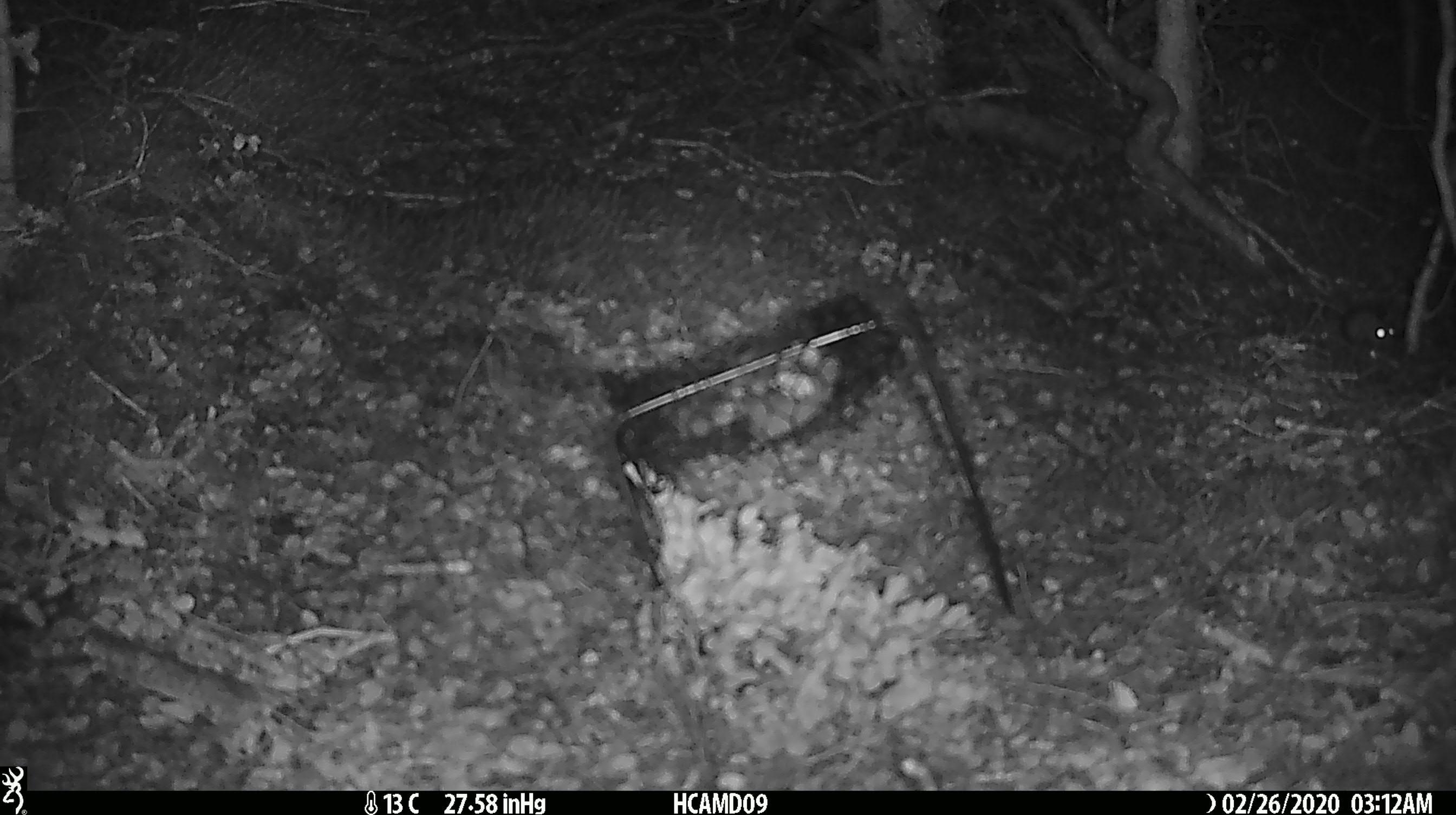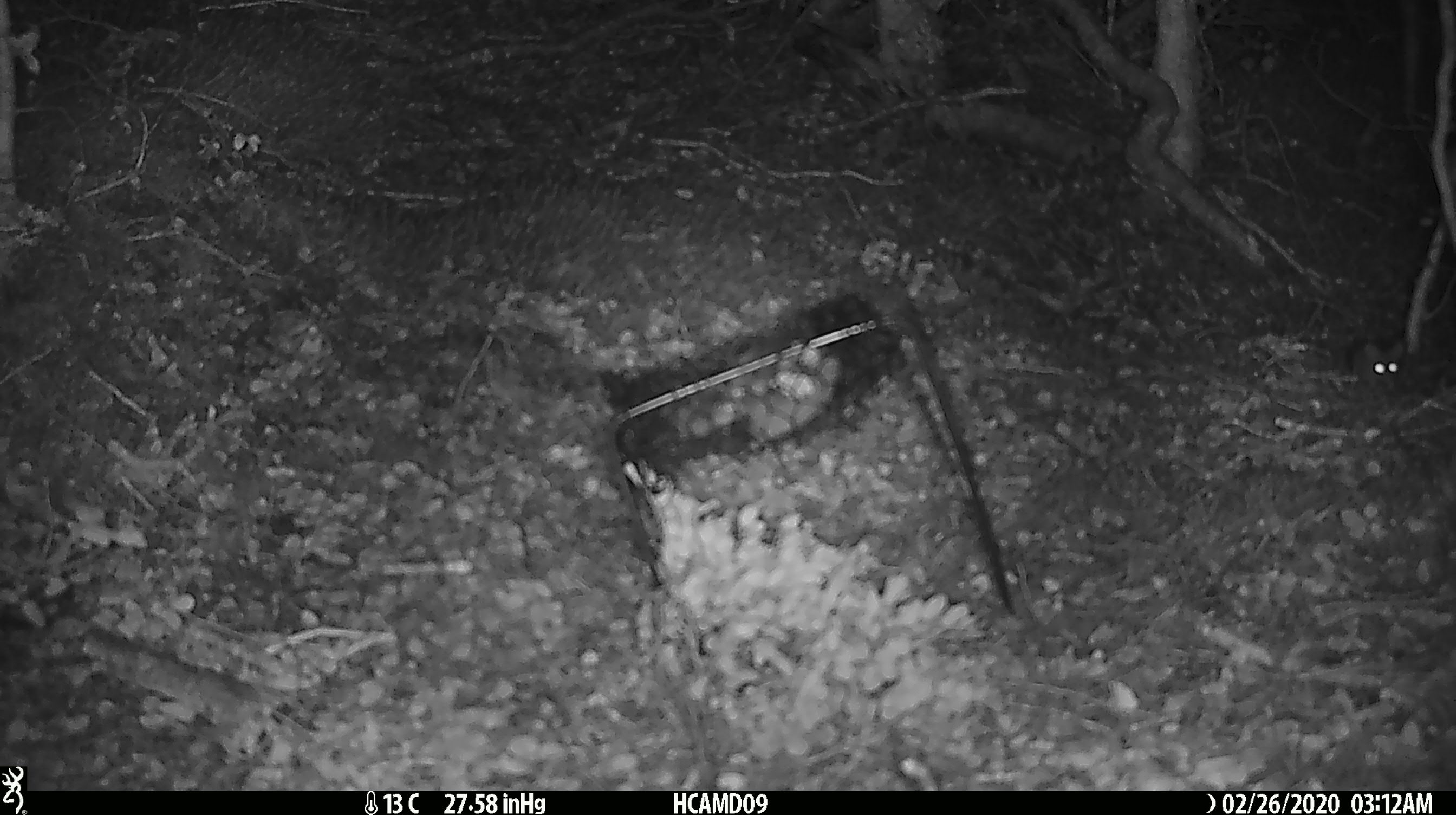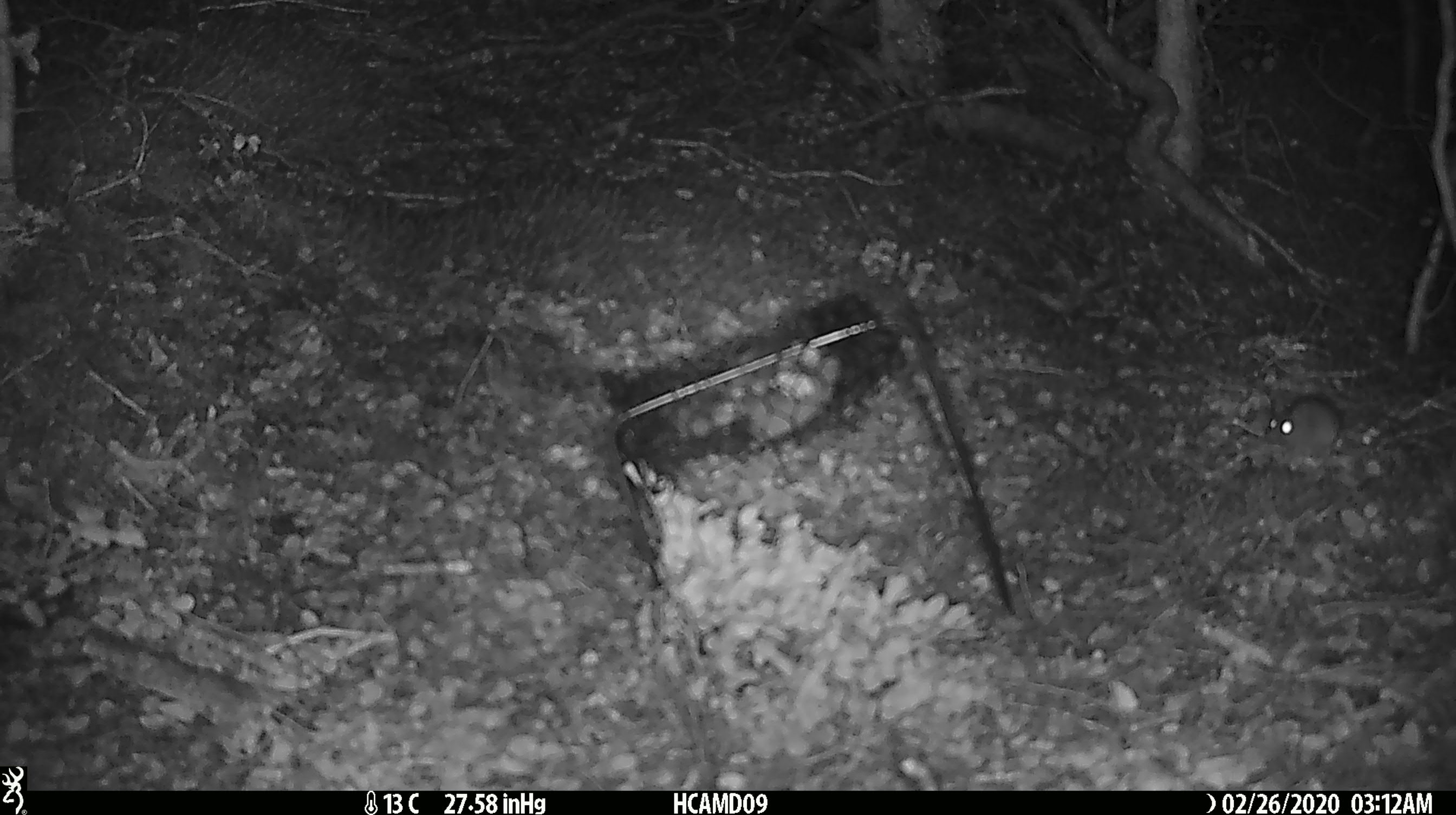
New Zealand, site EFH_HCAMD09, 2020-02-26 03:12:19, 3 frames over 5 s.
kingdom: Animalia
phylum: Chordata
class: Mammalia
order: Rodentia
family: Muridae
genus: Mus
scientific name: Mus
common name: mouse